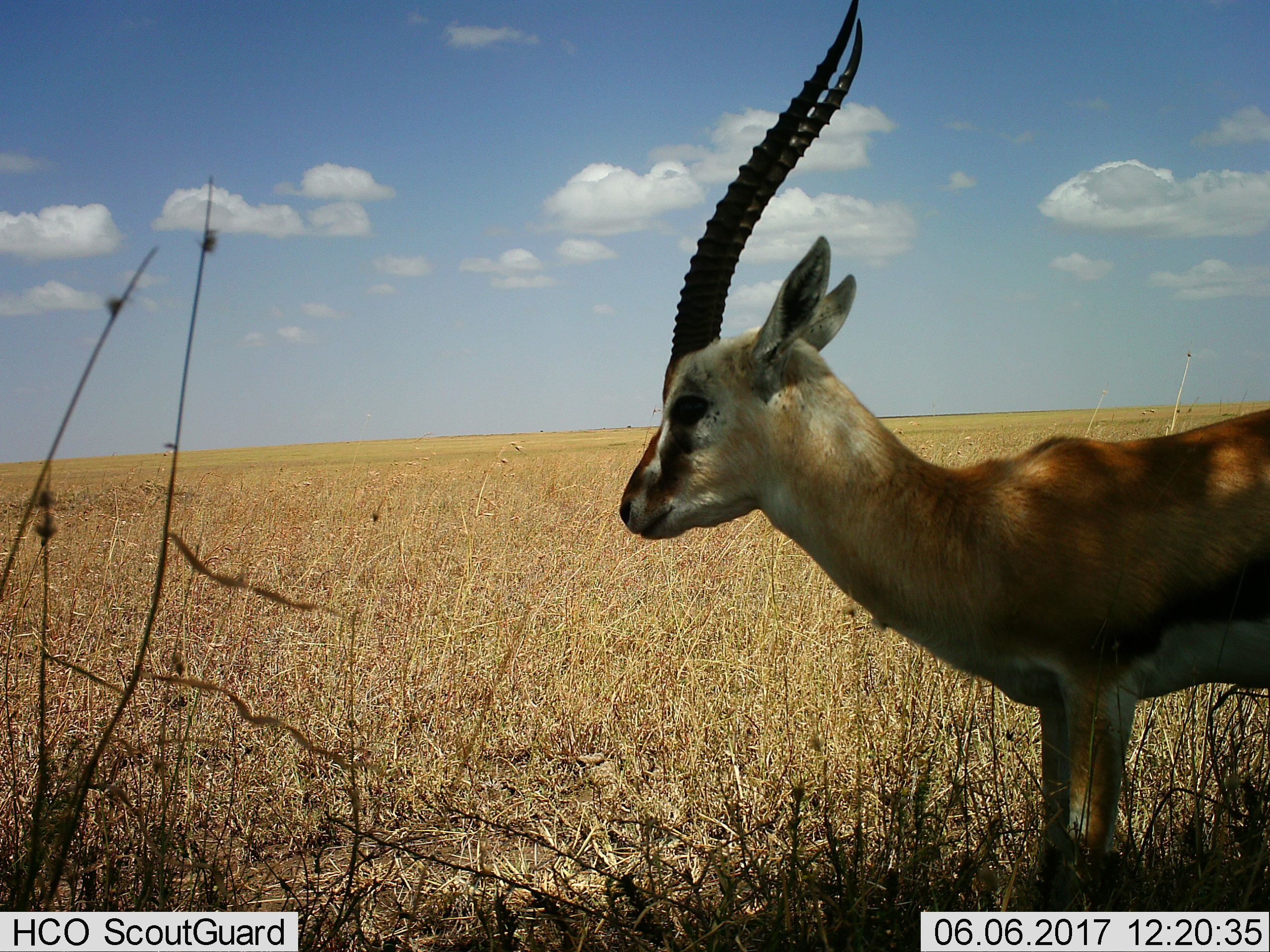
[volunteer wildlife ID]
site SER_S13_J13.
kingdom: Animalia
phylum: Chordata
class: Mammalia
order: Artiodactyla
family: Bovidae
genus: Eudorcas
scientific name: Eudorcas thomsonii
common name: thomson's gazelle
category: gazellethomsons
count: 1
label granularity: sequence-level